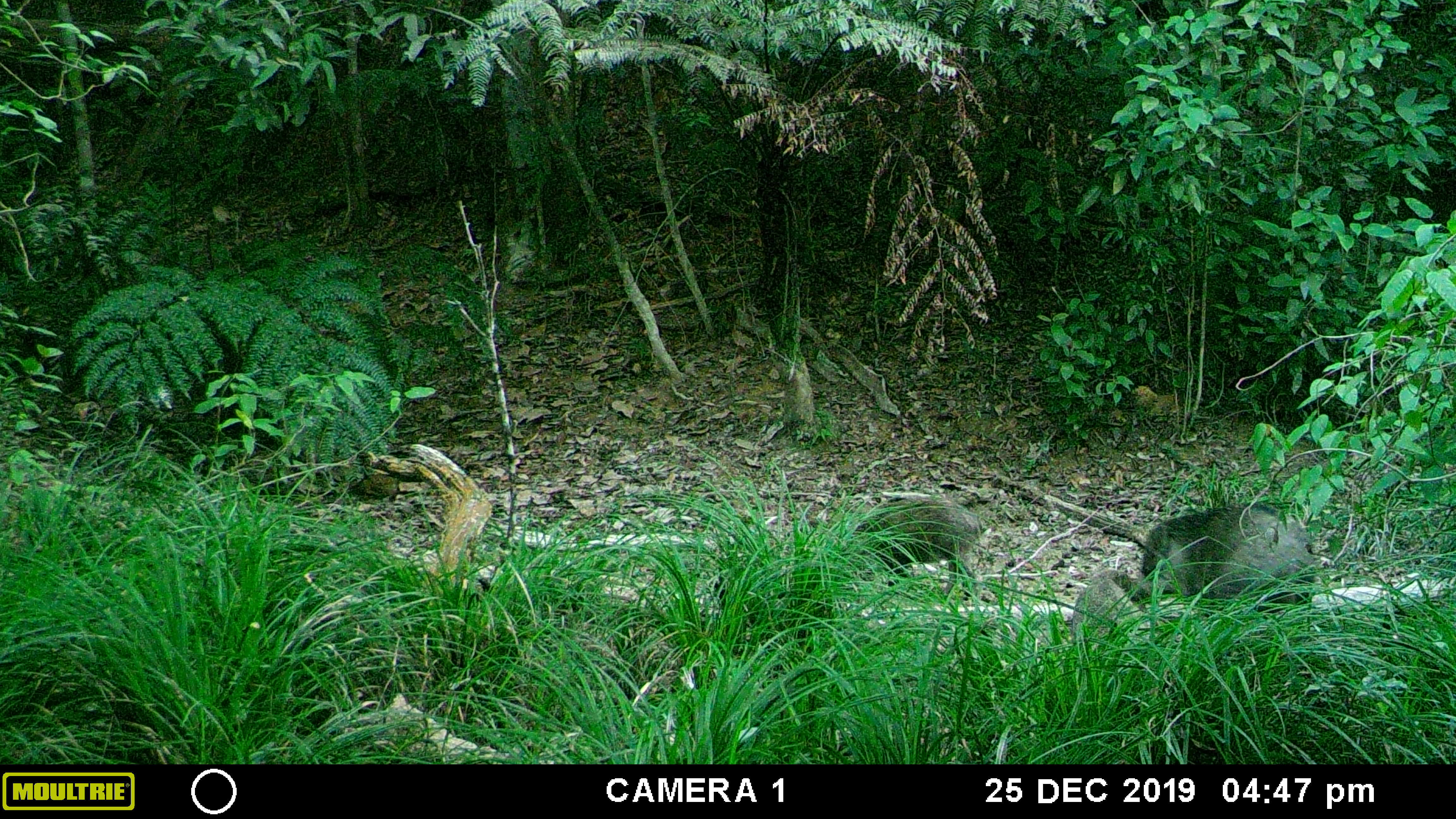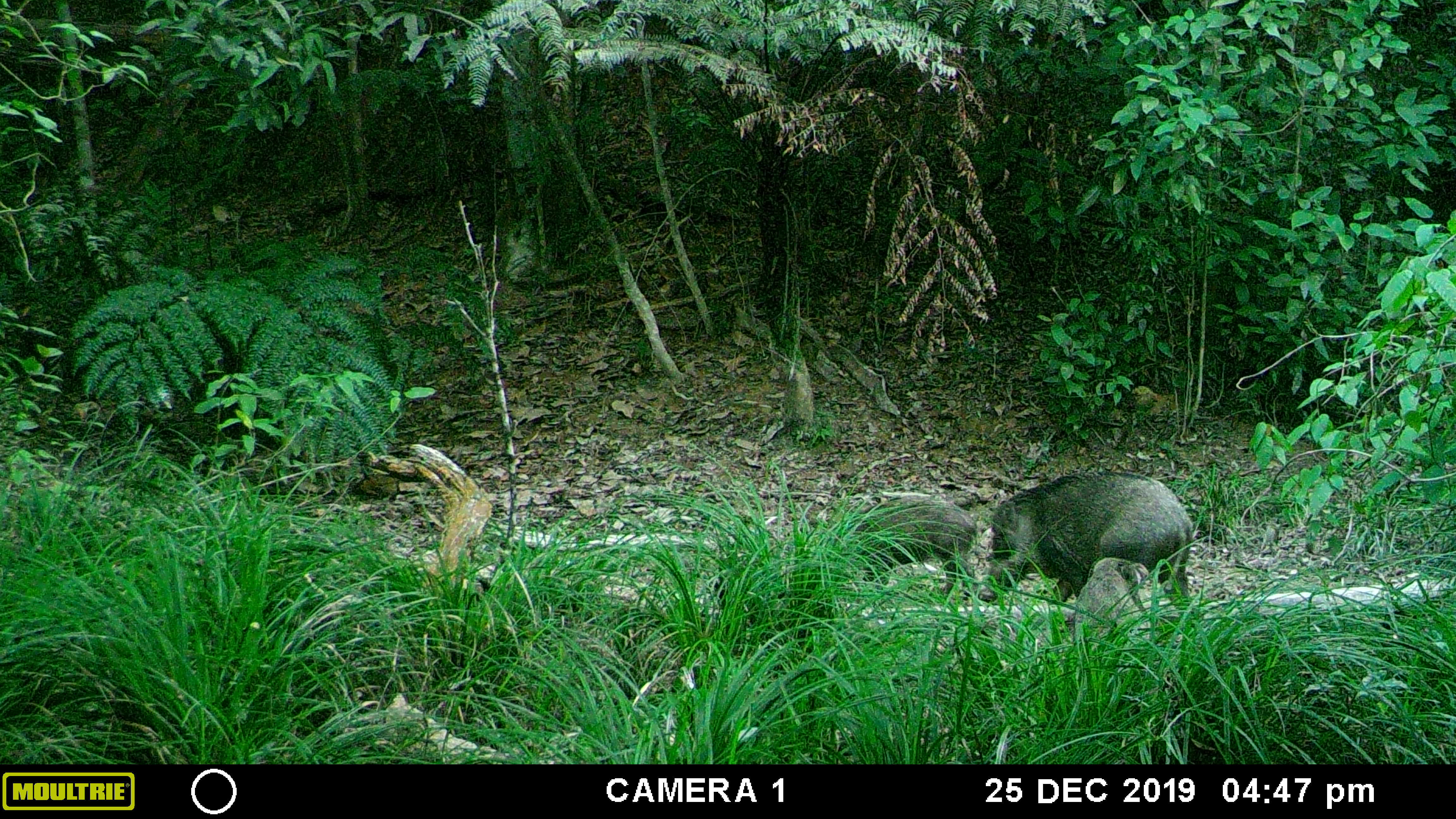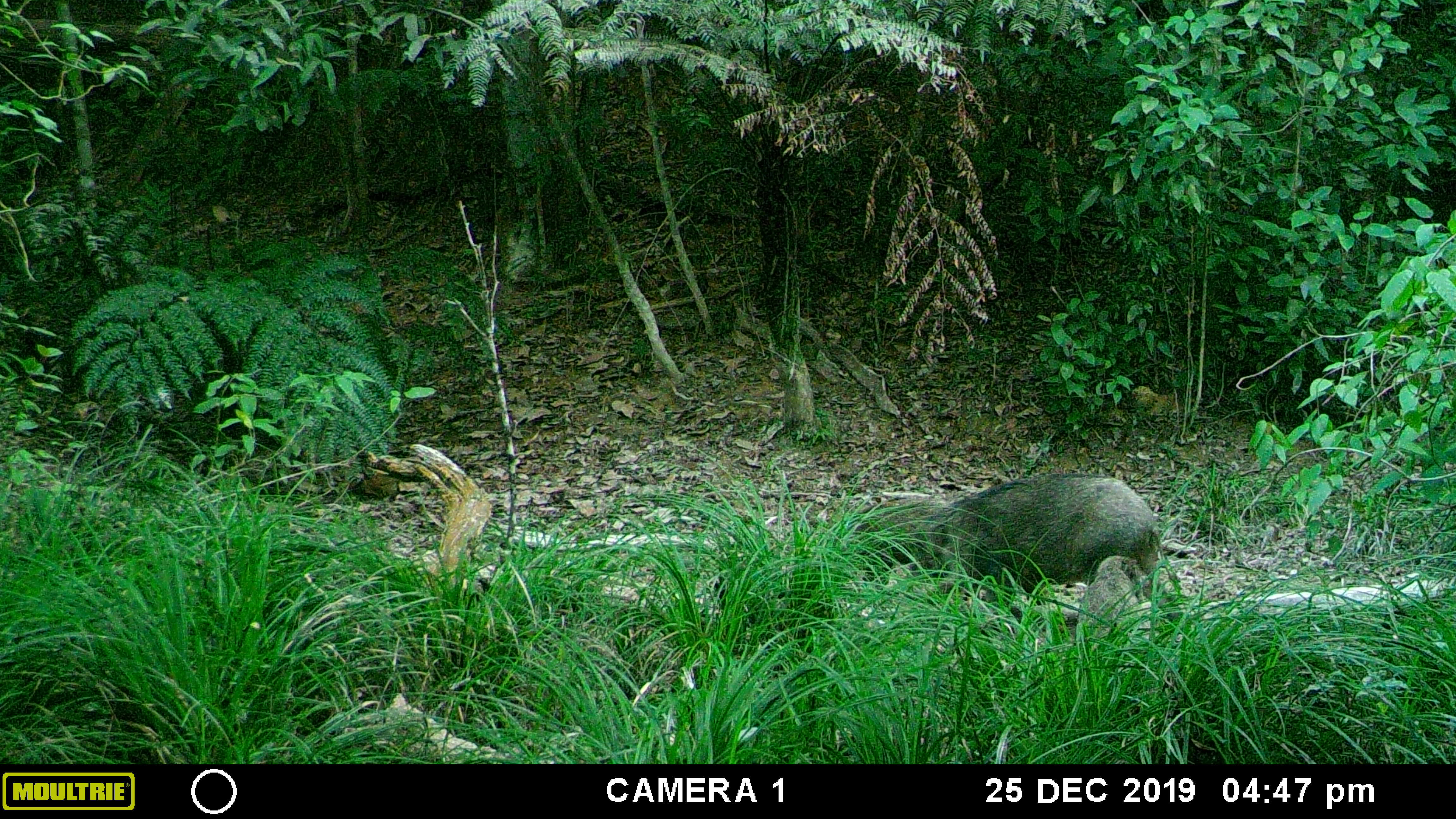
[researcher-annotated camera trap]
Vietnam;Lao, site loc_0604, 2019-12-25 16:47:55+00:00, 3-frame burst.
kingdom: Animalia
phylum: Chordata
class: Mammalia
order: Artiodactyla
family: Suidae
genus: Sus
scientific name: Sus scrofa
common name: eurasian wild pig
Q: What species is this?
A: Eurasian wild pig (Sus scrofa).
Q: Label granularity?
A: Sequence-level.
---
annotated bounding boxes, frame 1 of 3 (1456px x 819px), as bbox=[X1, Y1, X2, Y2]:
eurasian wild pig: bbox=[1140, 498, 1321, 623]; bbox=[834, 493, 994, 601]; bbox=[1069, 570, 1159, 648]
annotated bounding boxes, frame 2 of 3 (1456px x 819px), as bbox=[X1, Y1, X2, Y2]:
eurasian wild pig: bbox=[974, 469, 1194, 600]; bbox=[824, 493, 984, 601]; bbox=[1069, 555, 1159, 648]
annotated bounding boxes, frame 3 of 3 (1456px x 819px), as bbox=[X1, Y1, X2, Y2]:
eurasian wild pig: bbox=[914, 467, 1186, 623]; bbox=[836, 500, 947, 573]; bbox=[1069, 555, 1153, 643]